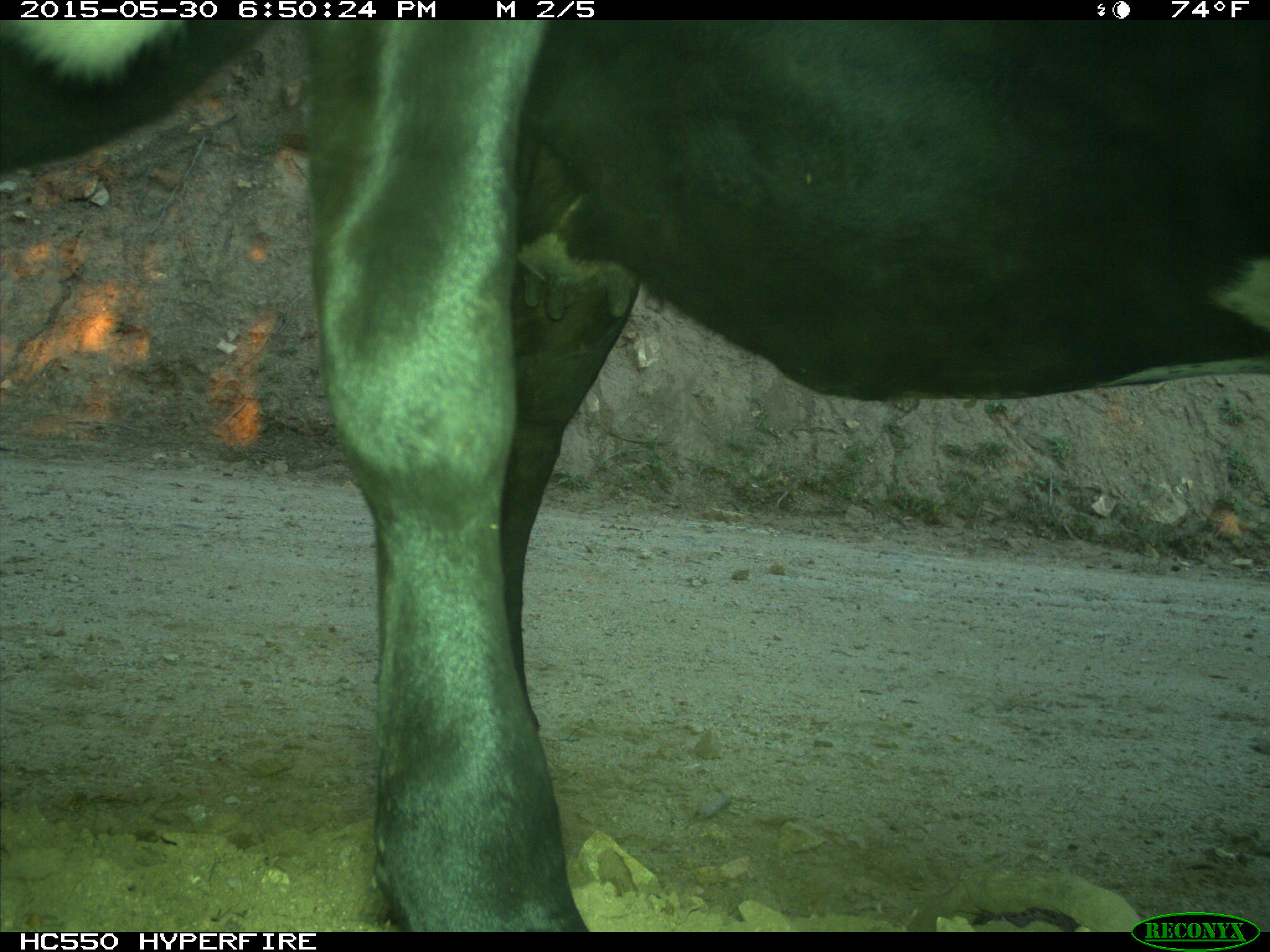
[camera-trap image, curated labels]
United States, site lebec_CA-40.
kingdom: Animalia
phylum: Chordata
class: Mammalia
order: Artiodactyla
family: Bovidae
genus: Bos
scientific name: Bos taurus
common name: domestic cow